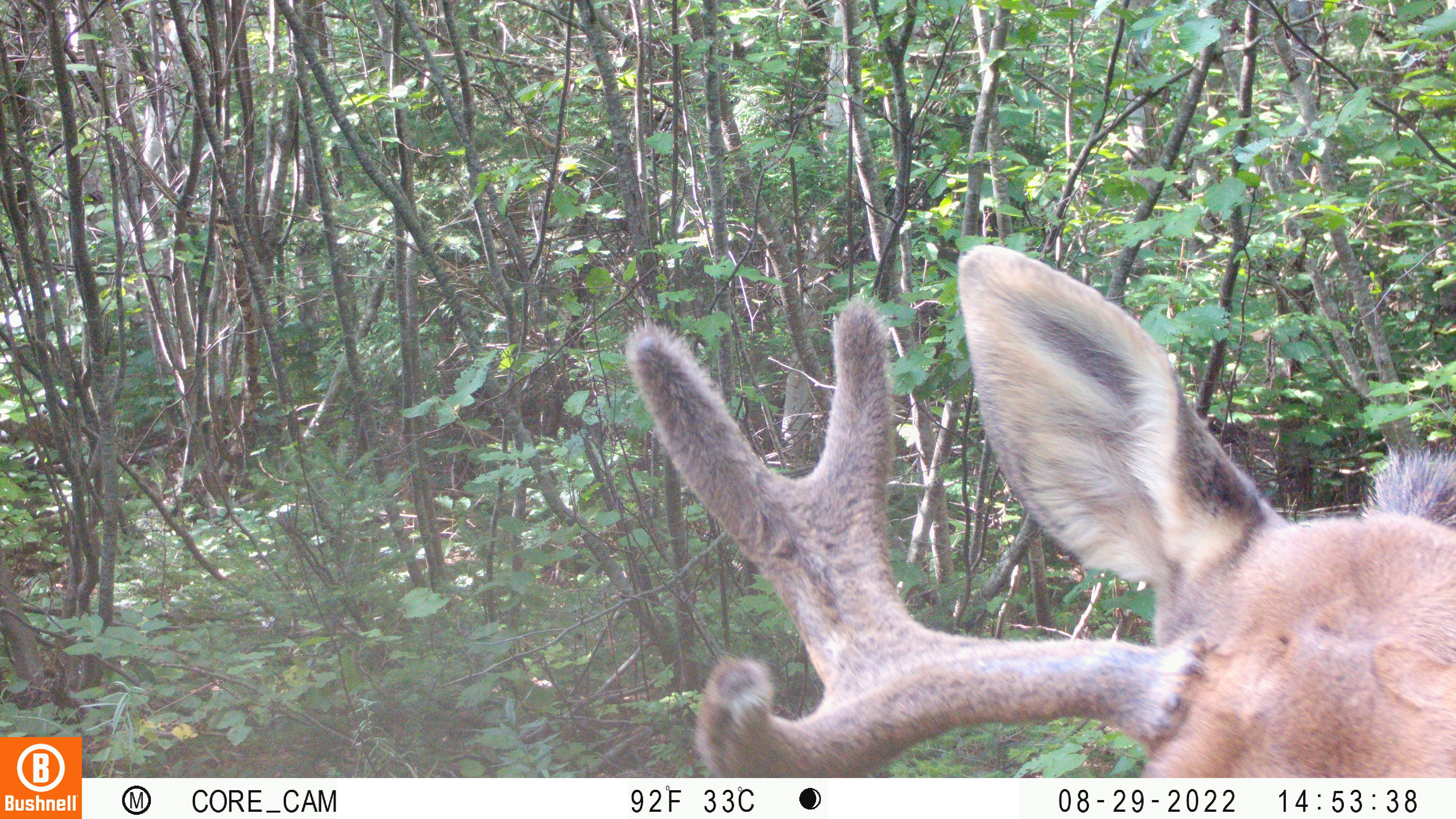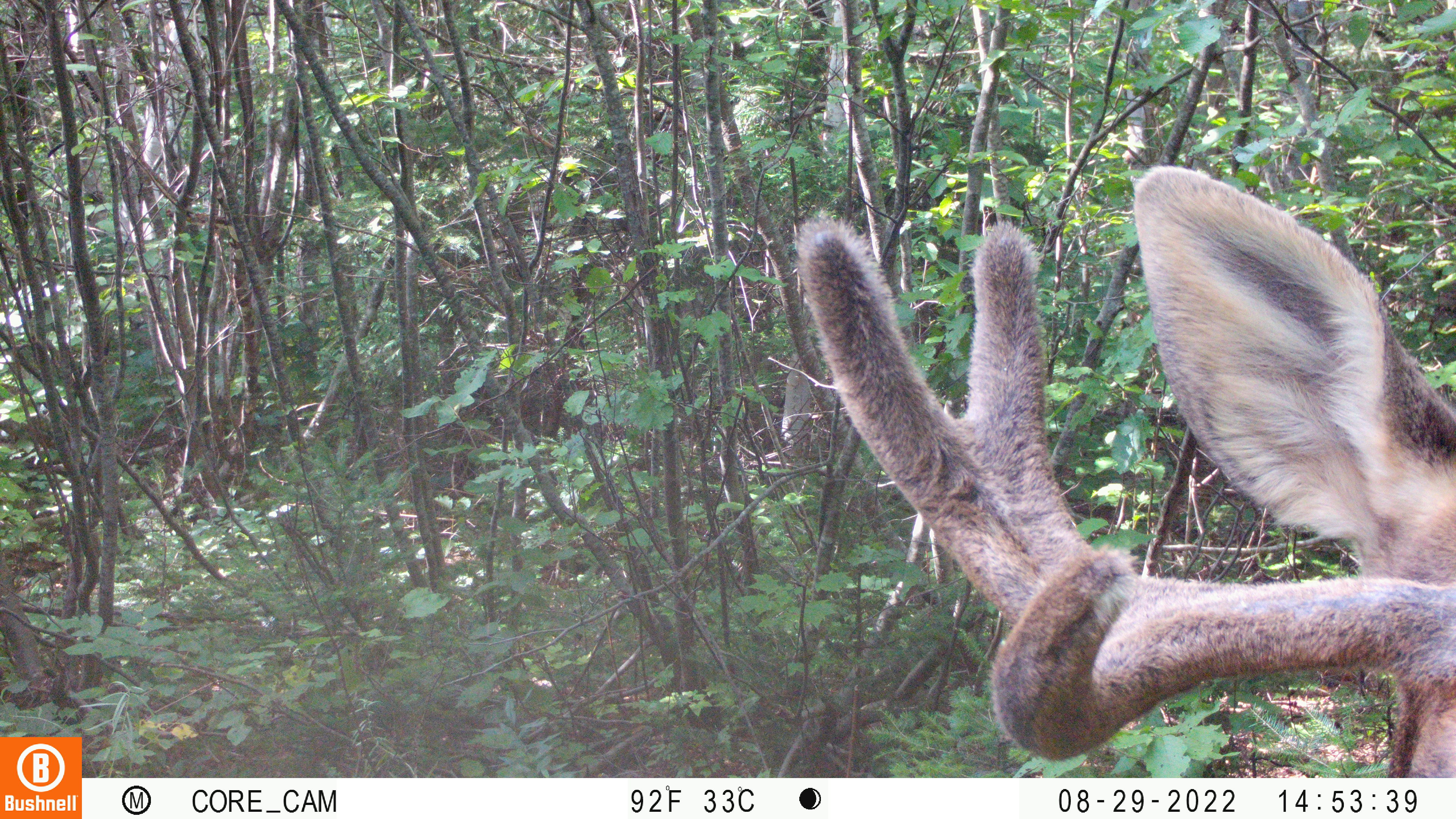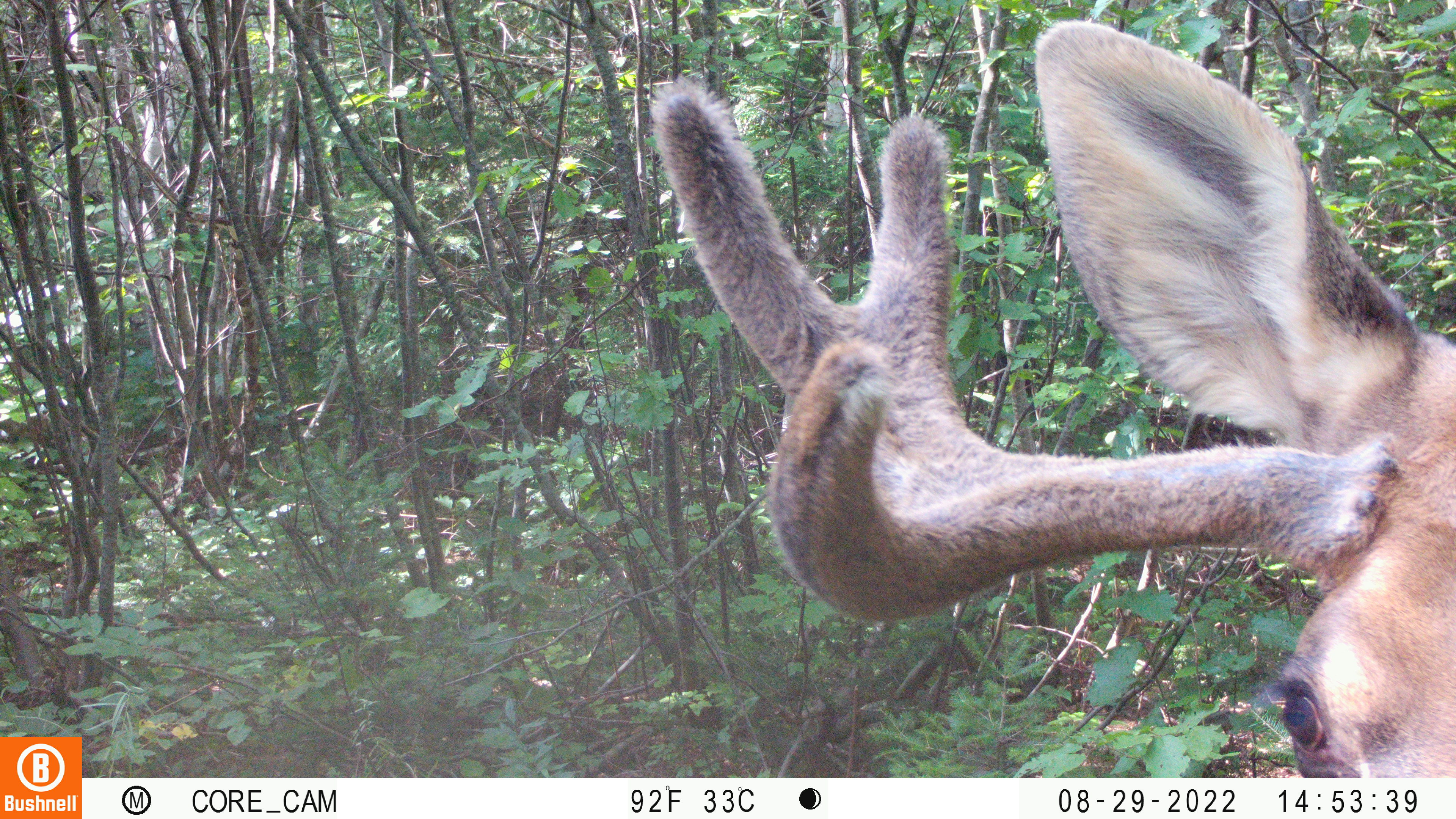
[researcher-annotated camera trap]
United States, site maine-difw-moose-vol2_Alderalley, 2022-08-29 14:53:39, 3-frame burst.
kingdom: Animalia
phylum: Chordata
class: Mammalia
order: Artiodactyla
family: Cervidae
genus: Alces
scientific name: Alces alces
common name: moose